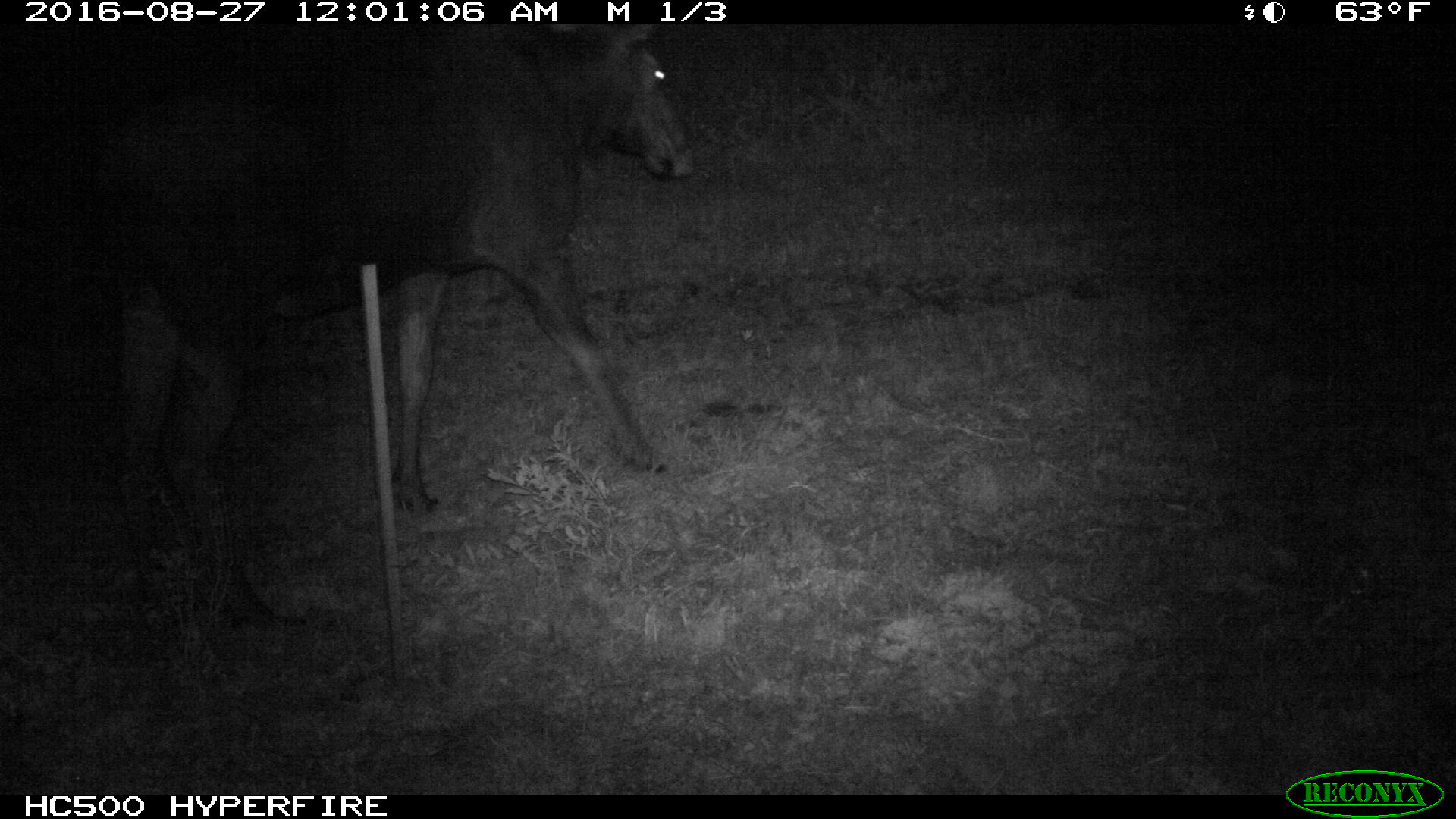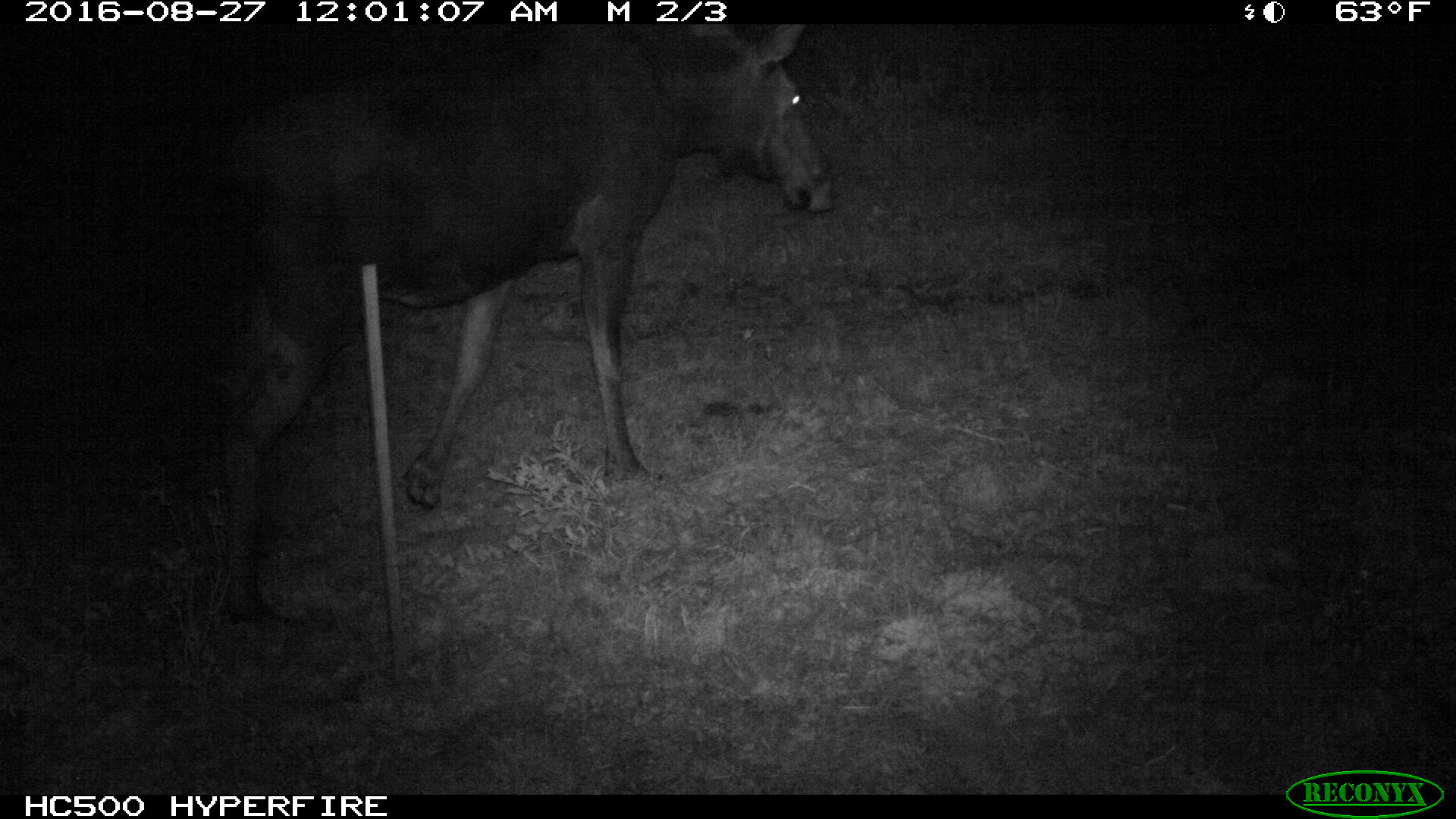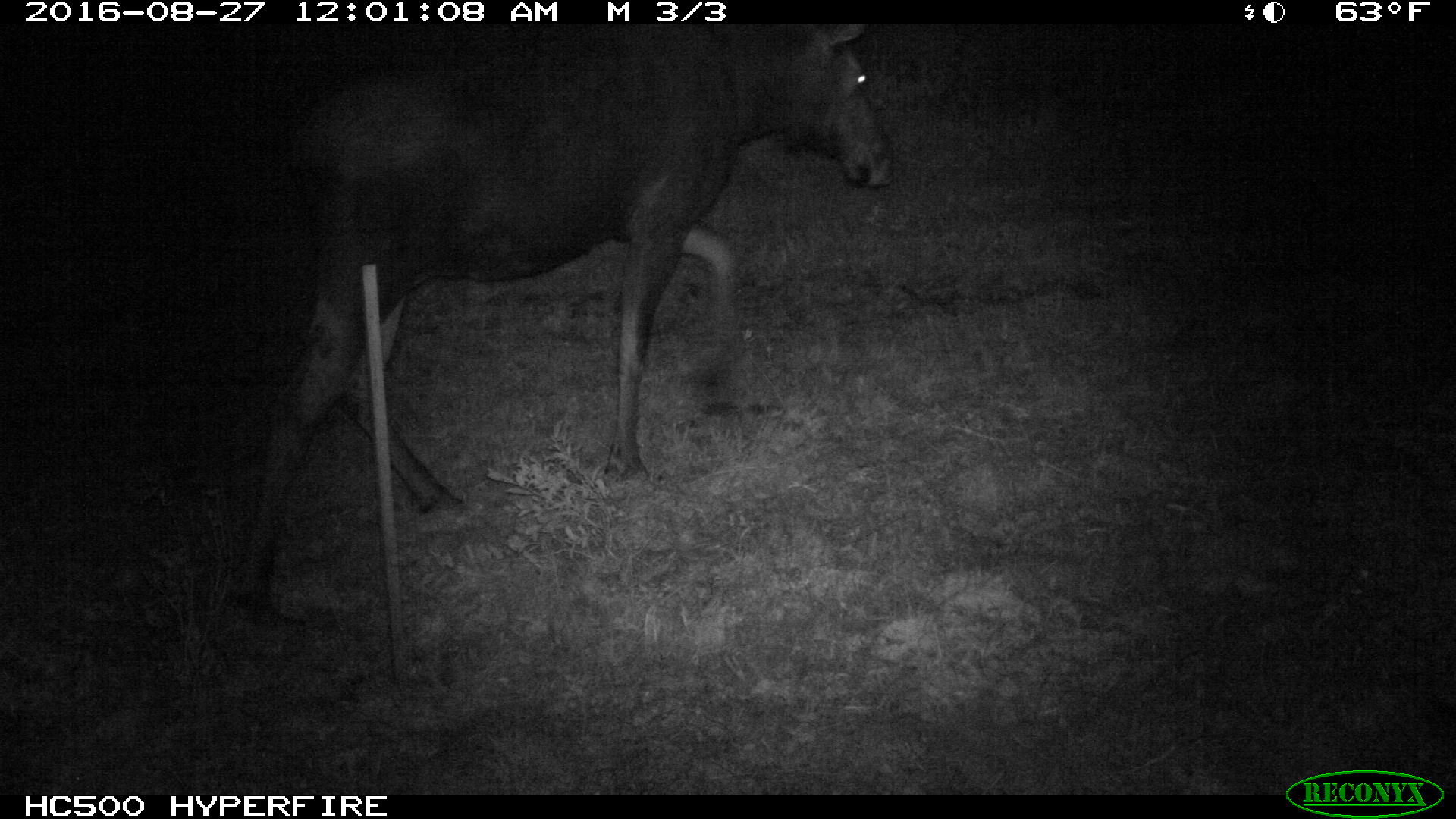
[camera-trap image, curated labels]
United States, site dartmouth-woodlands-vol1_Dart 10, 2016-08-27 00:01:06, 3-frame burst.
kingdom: Animalia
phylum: Chordata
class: Mammalia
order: Artiodactyla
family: Cervidae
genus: Alces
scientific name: Alces alces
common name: moose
Moose (Alces alces).